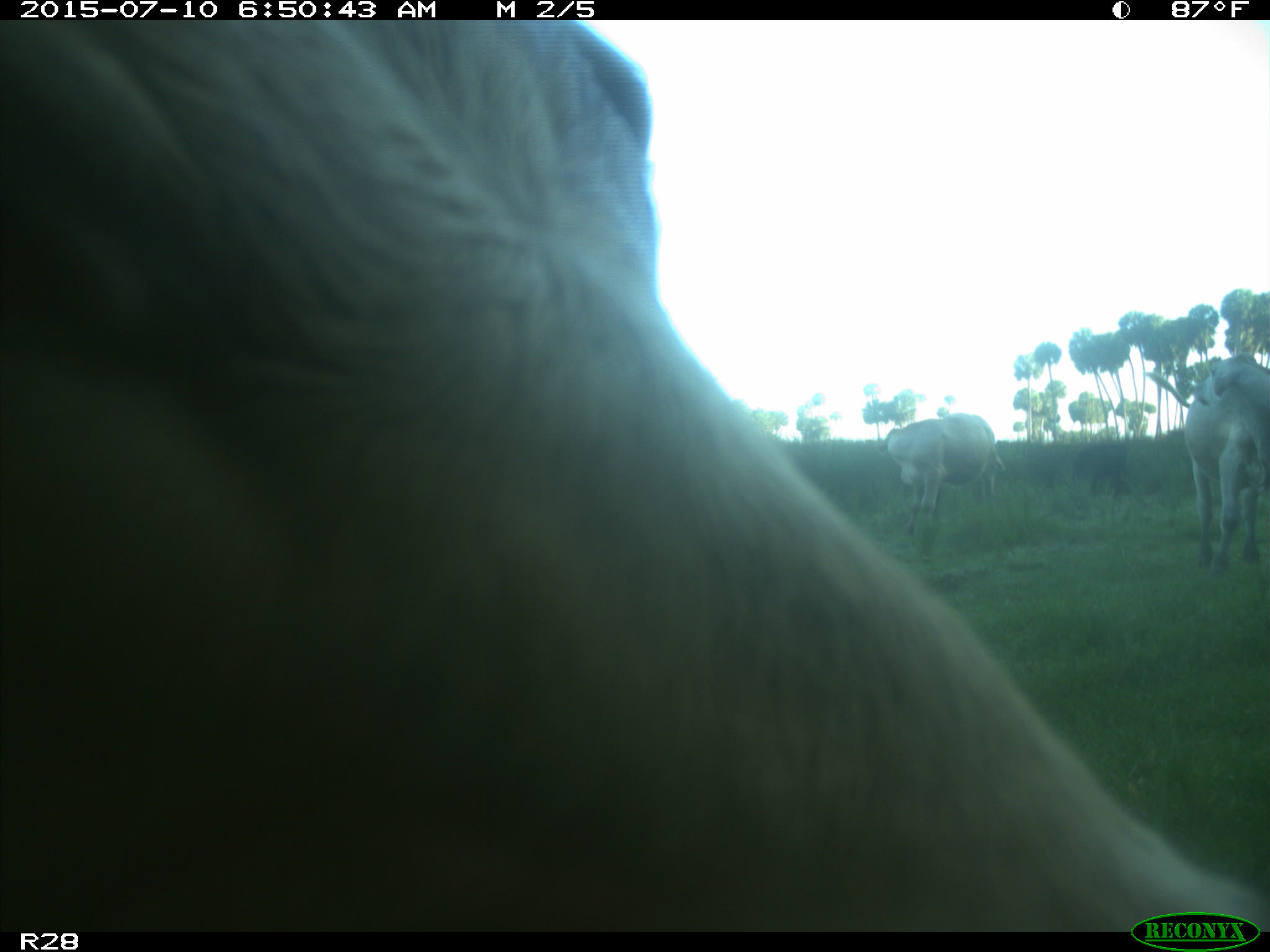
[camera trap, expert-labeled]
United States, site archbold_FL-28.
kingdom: Animalia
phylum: Chordata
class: Mammalia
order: Artiodactyla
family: Bovidae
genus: Bos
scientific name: Bos taurus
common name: domestic cow